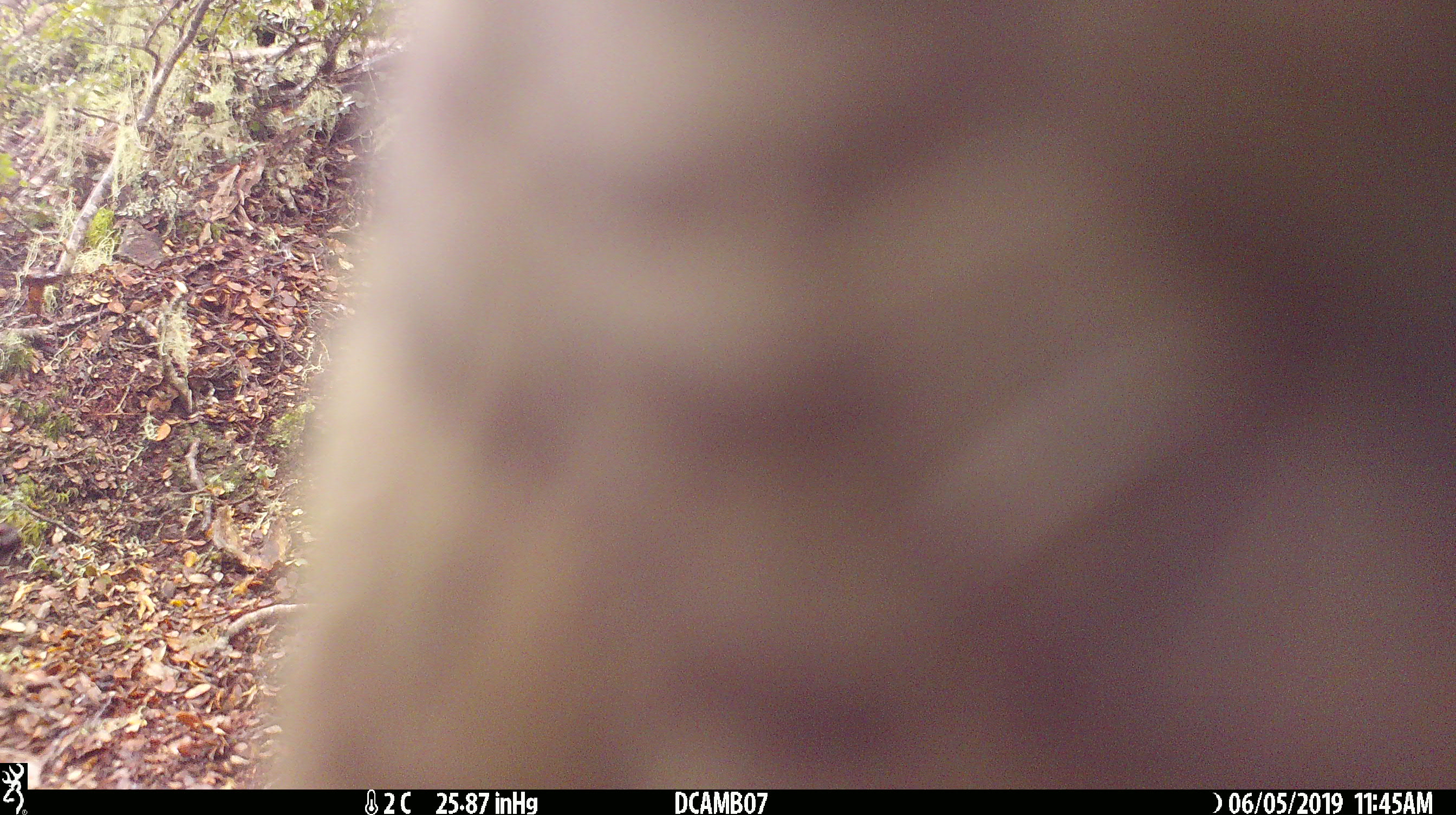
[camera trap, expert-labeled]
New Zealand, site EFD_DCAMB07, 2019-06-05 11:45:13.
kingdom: Animalia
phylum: Chordata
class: Aves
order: Psittaciformes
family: Strigopidae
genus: Nestor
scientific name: Nestor notabilis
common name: kea